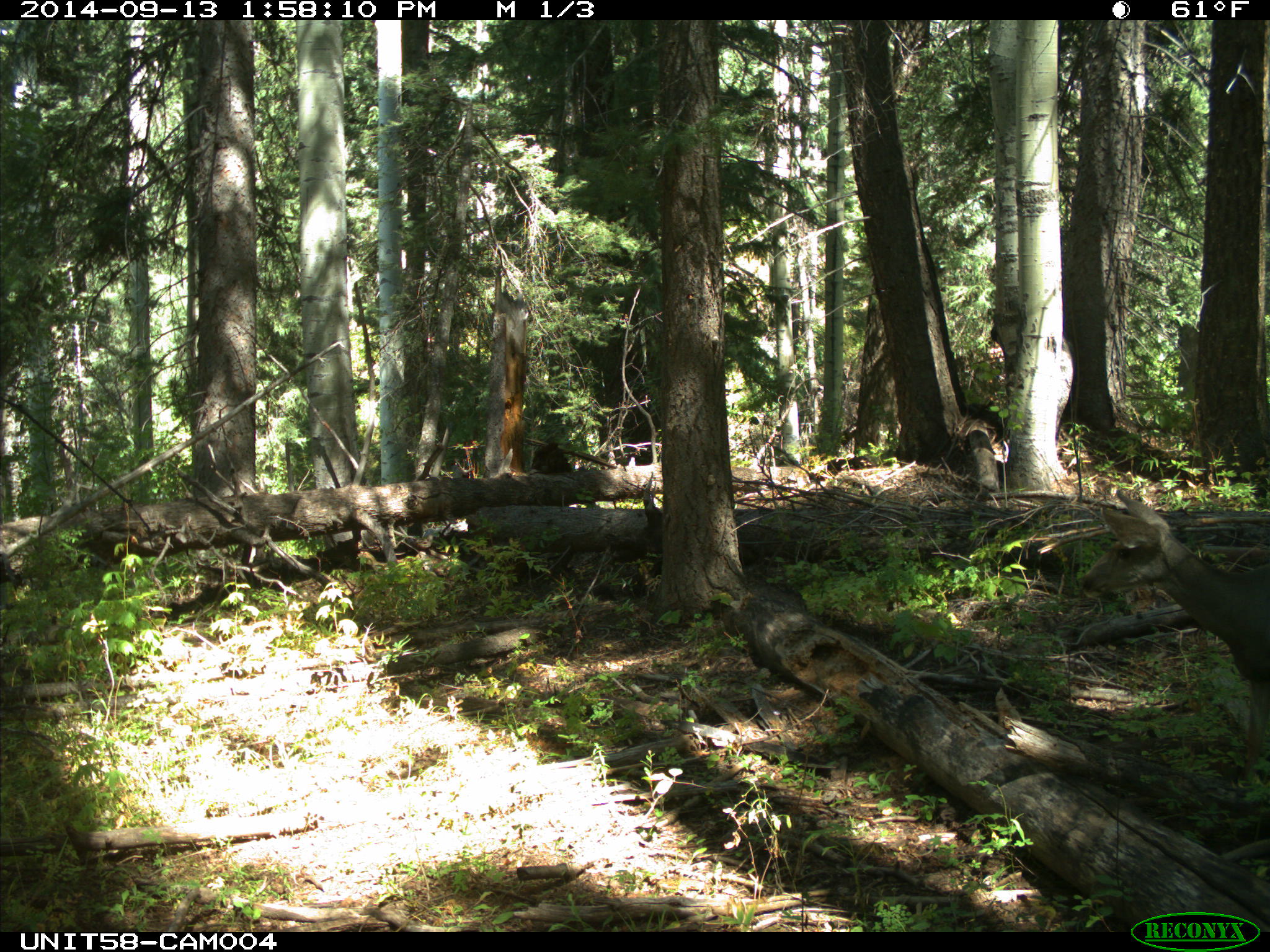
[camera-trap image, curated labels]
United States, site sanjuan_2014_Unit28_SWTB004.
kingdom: Animalia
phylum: Chordata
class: Mammalia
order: Artiodactyla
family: Cervidae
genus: Odocoileus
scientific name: Odocoileus hemionus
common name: mule deer